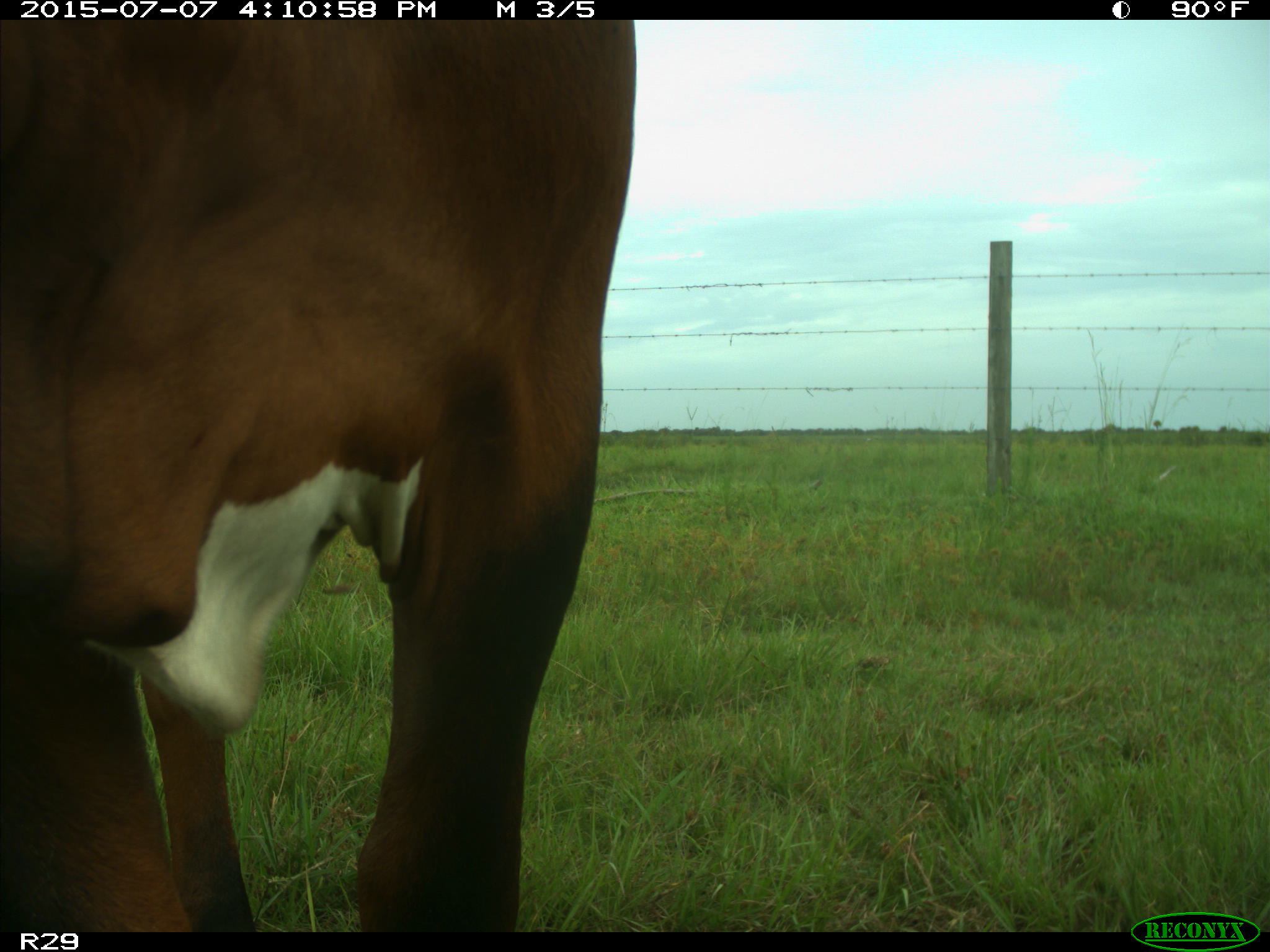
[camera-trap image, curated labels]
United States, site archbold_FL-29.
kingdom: Animalia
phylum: Chordata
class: Mammalia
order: Artiodactyla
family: Bovidae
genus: Bos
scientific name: Bos taurus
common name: domestic cow